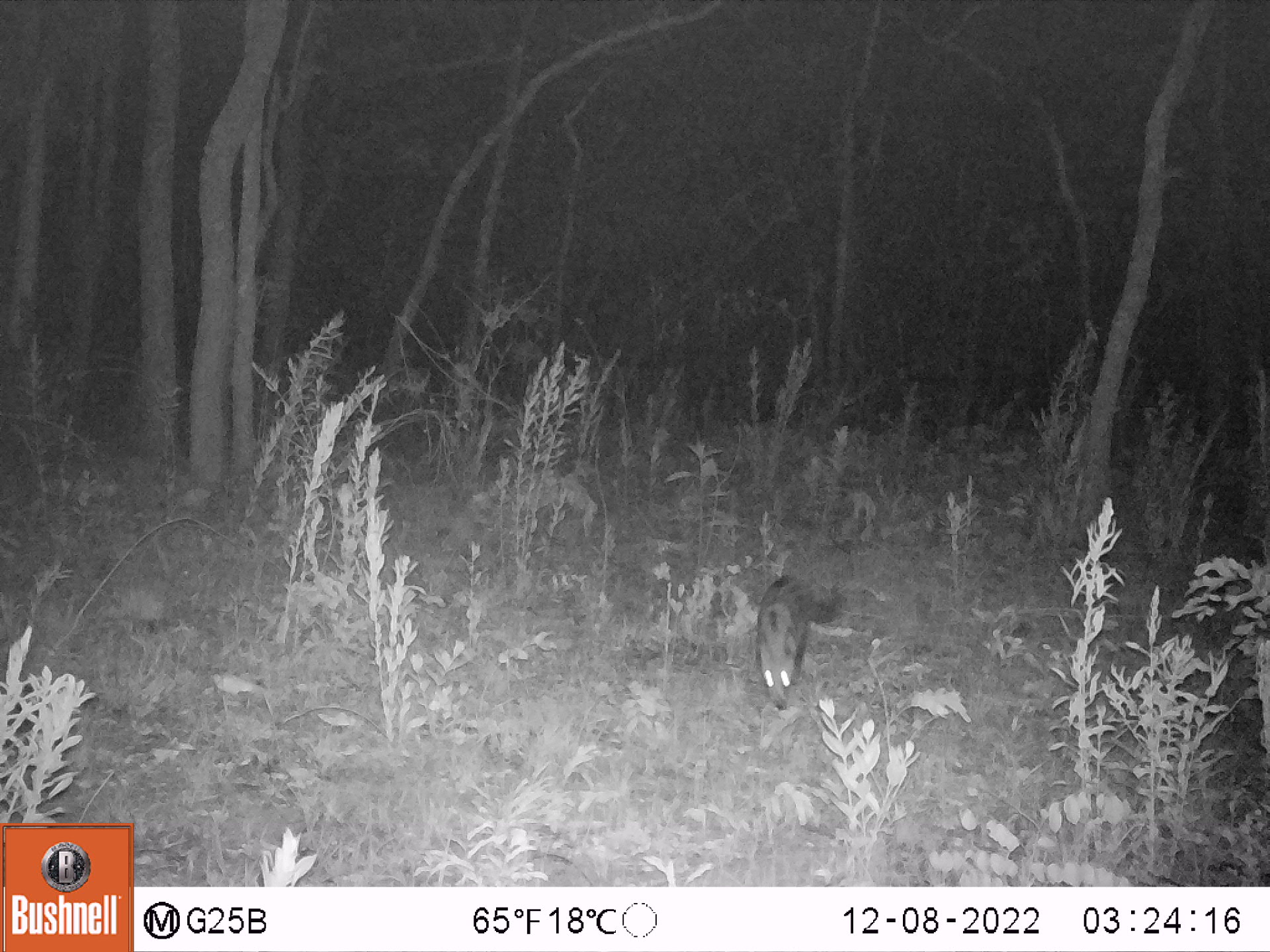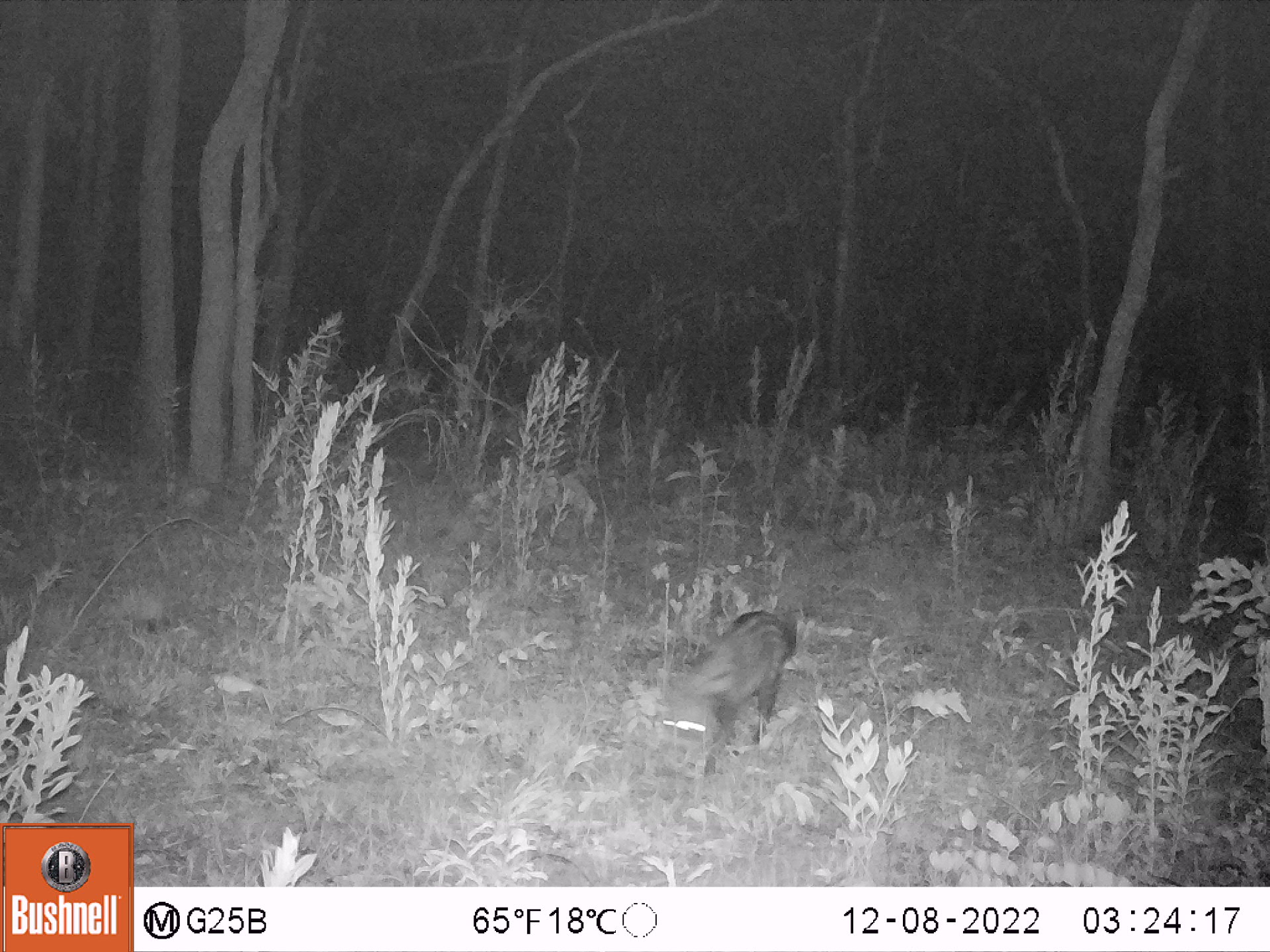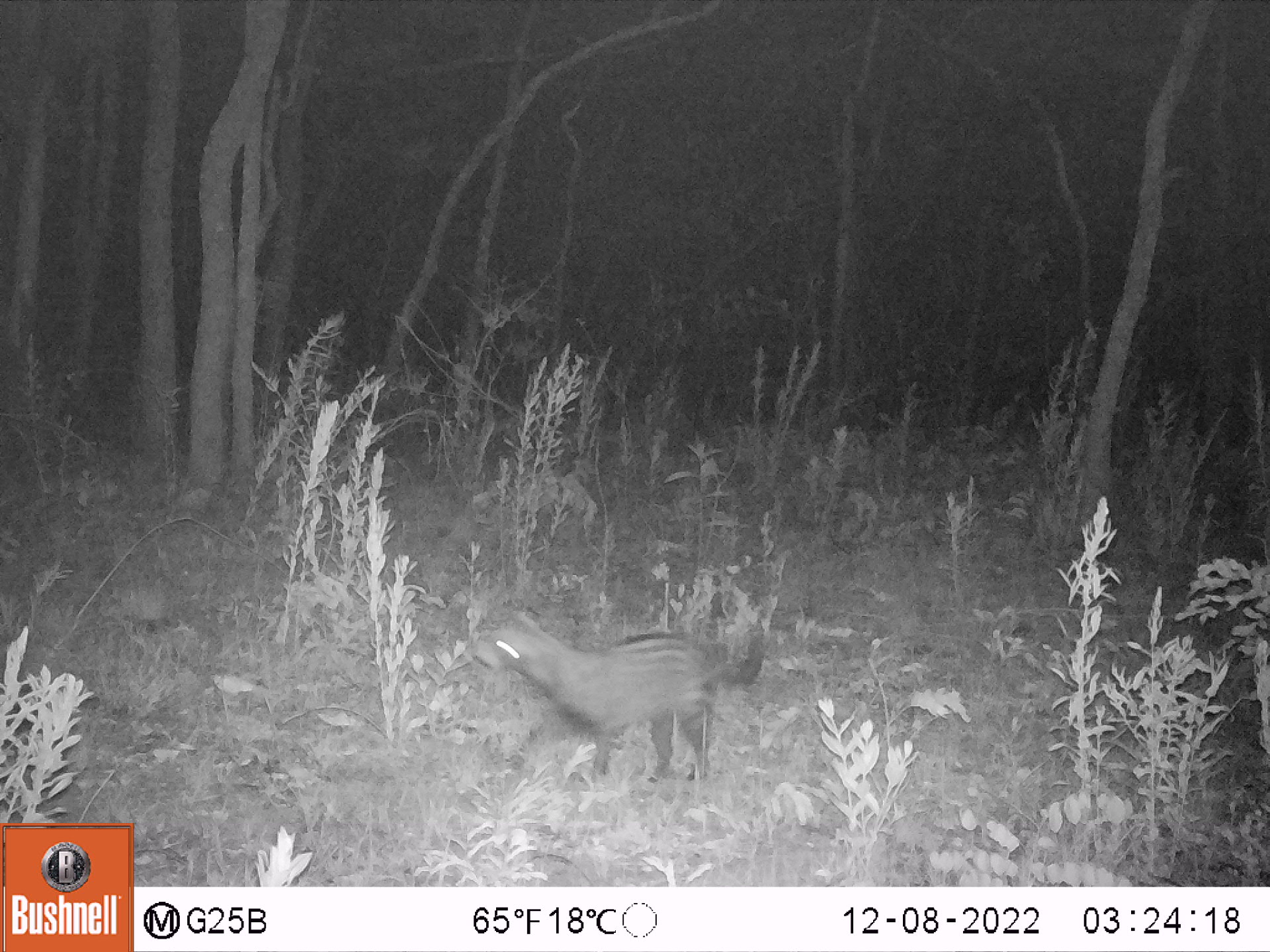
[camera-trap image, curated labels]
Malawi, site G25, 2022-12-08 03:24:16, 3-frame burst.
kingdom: Animalia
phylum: Chordata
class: Mammalia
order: Carnivora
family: Viverridae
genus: Civettictis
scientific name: Civettictis civetta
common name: african civet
African civet (Civettictis civetta), count 1.